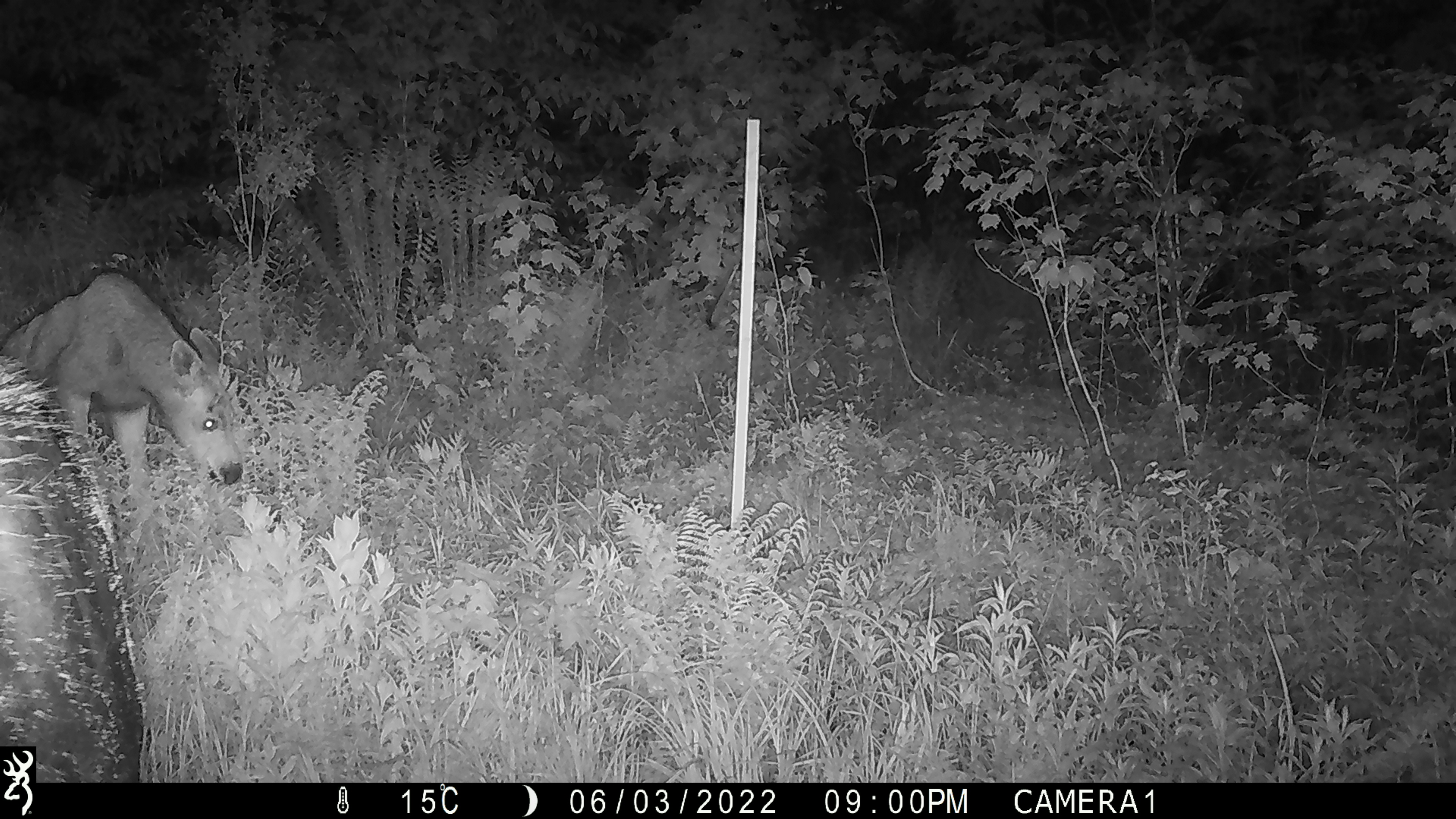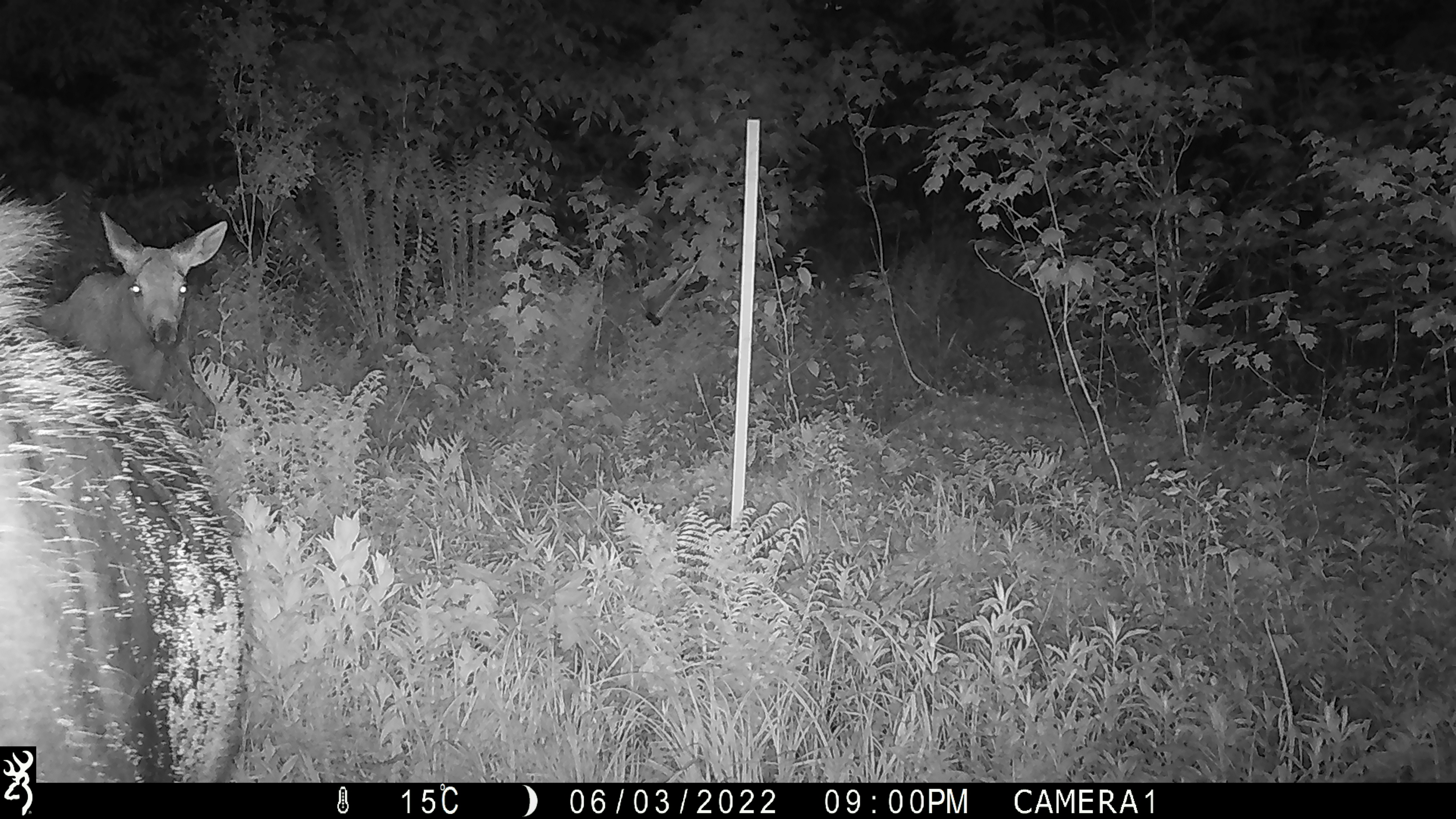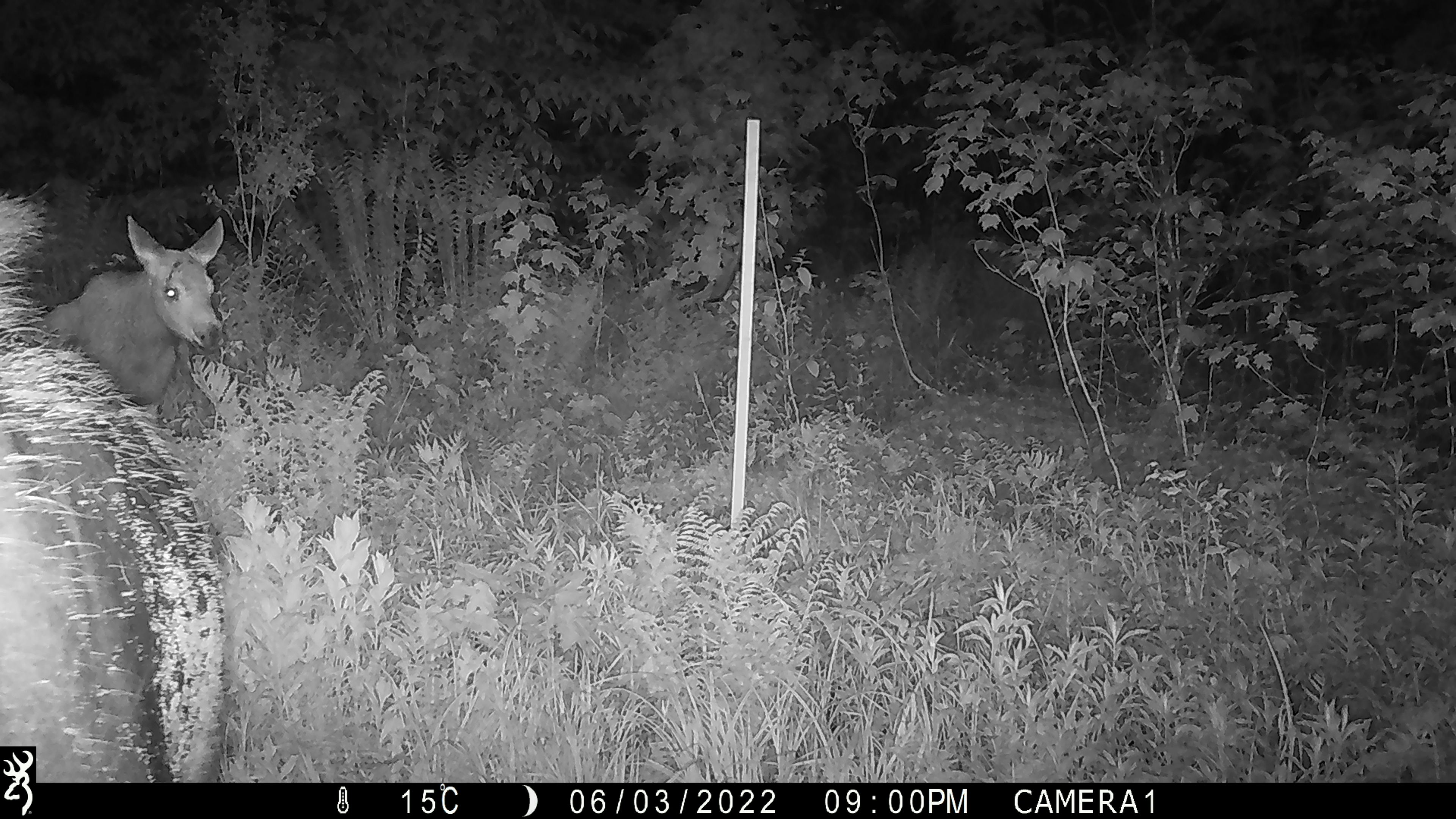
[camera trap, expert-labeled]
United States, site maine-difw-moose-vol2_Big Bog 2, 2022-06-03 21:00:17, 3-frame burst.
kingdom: Animalia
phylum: Chordata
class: Mammalia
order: Artiodactyla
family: Cervidae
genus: Alces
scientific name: Alces alces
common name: moose